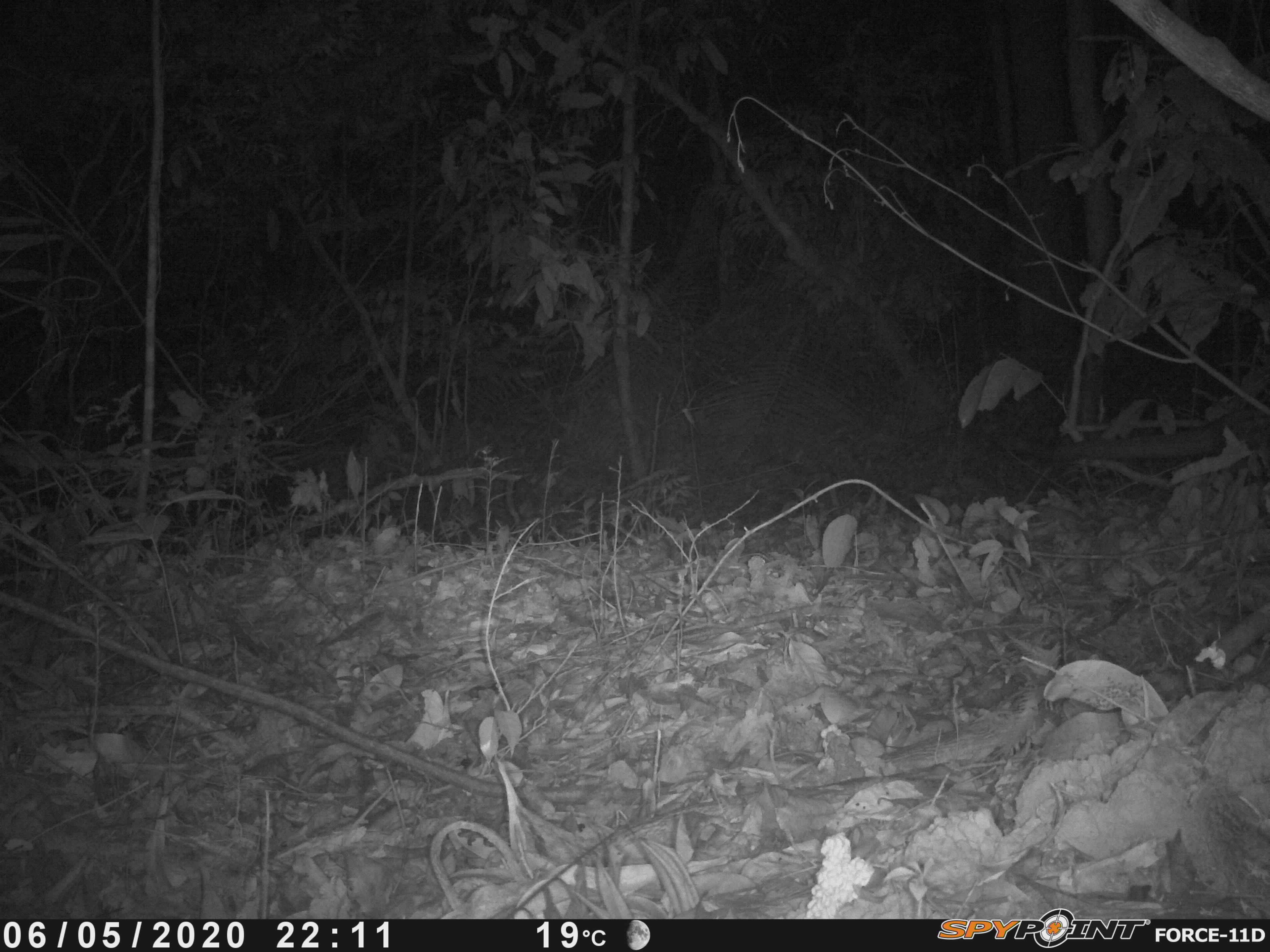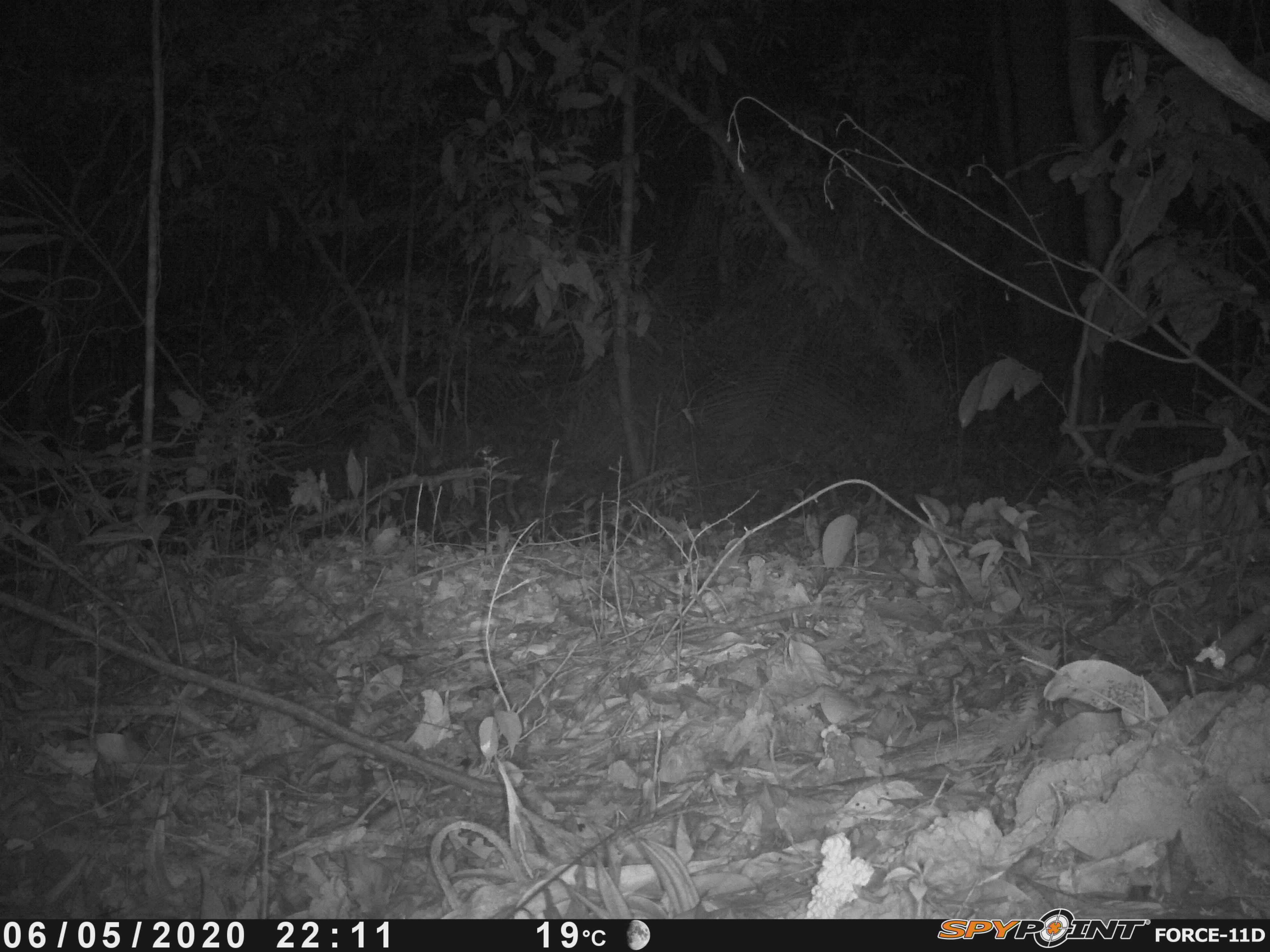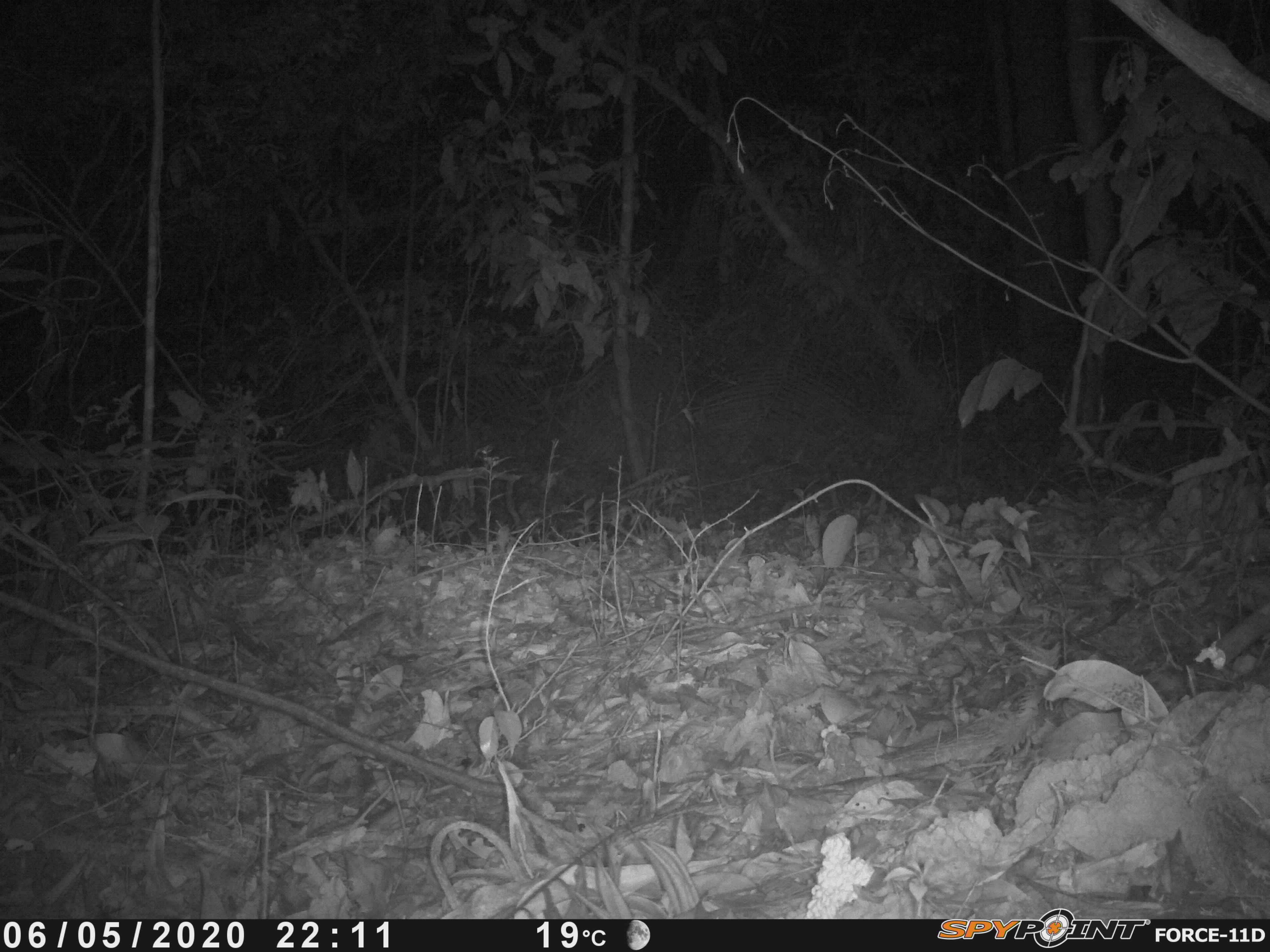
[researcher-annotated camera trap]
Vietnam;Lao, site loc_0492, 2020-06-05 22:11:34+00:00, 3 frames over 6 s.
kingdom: Animalia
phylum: Chordata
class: Mammalia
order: Carnivora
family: Viverridae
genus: Paradoxurus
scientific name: Paradoxurus hermaphroditus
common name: common palm civet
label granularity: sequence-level